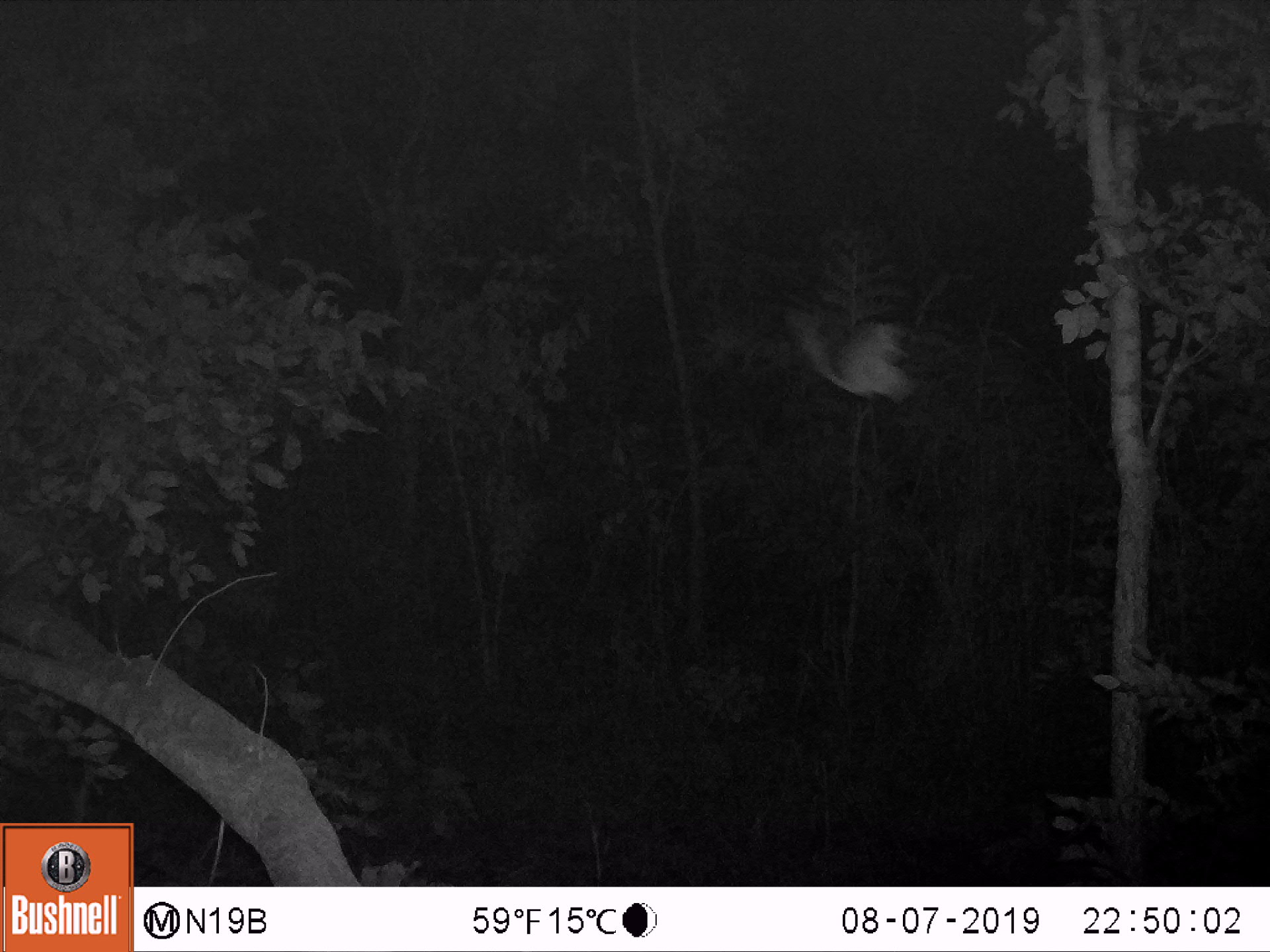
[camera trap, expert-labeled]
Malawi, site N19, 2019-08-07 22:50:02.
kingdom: Animalia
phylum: Chordata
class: Mammalia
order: Primates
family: Galagidae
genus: Galago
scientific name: Galago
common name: lesser bushbabies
Galago (lesser bushbabies), count 1.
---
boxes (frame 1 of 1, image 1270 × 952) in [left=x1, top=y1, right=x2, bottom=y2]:
galago: [left=779, top=290, right=919, bottom=422]